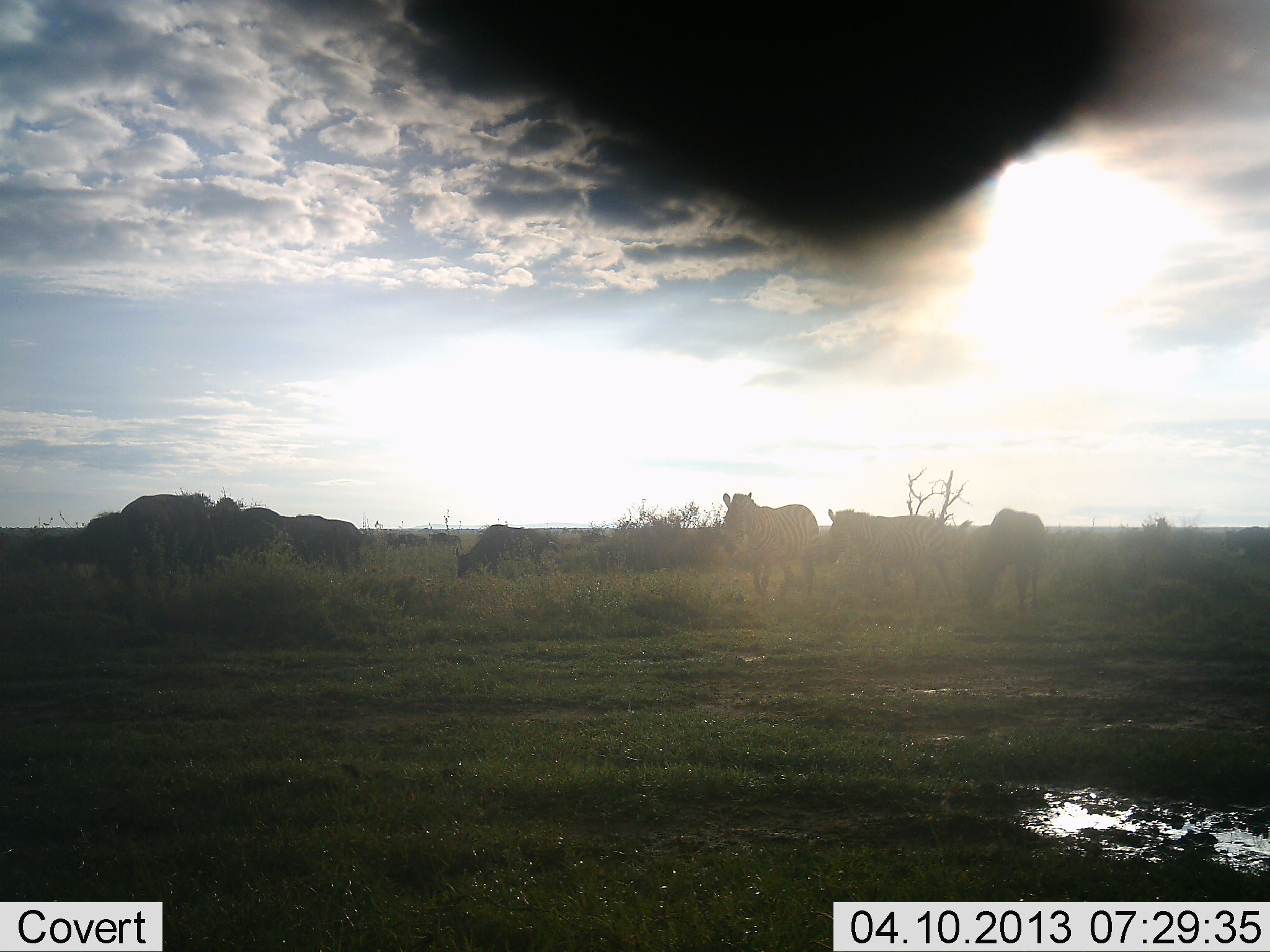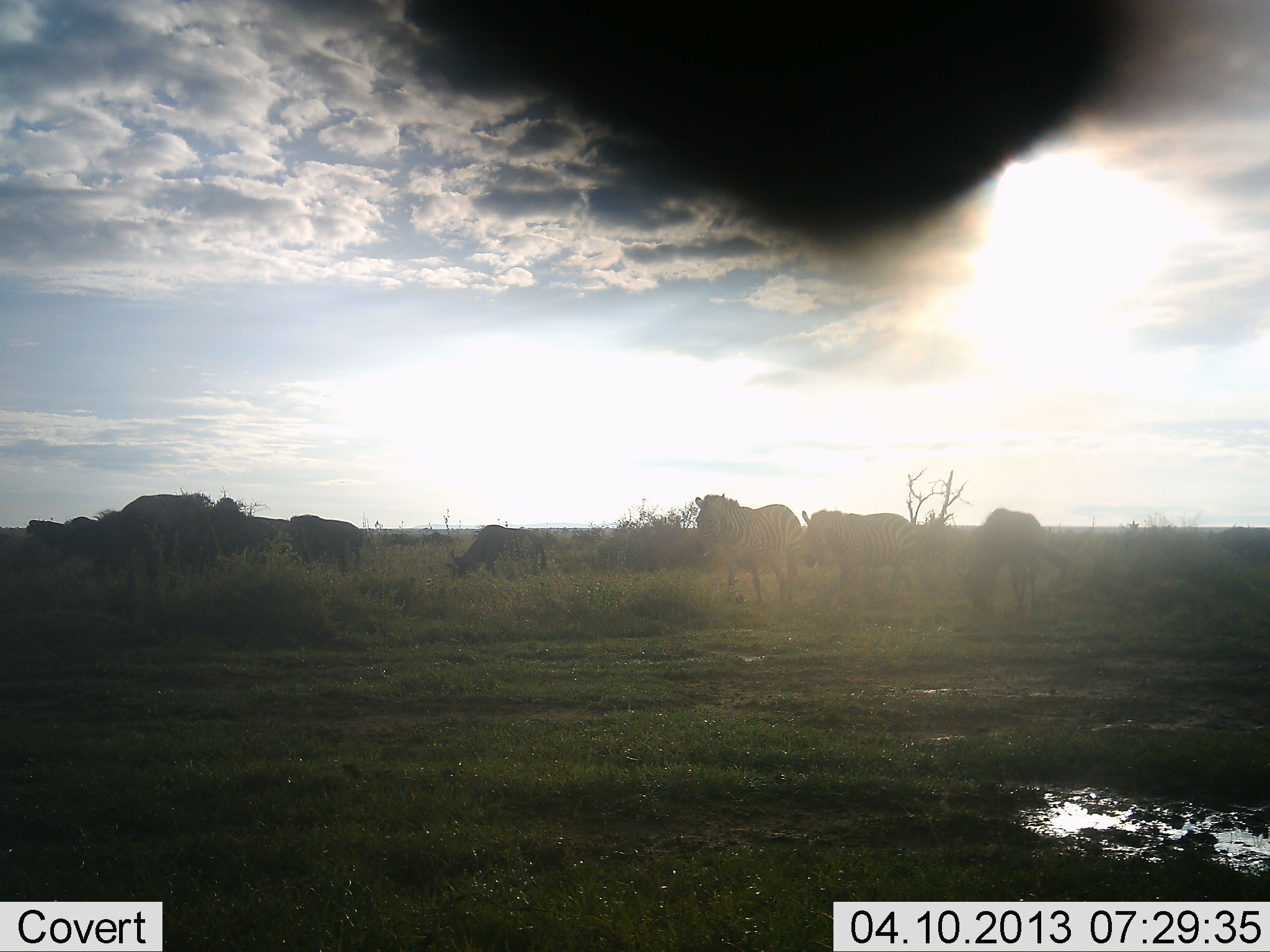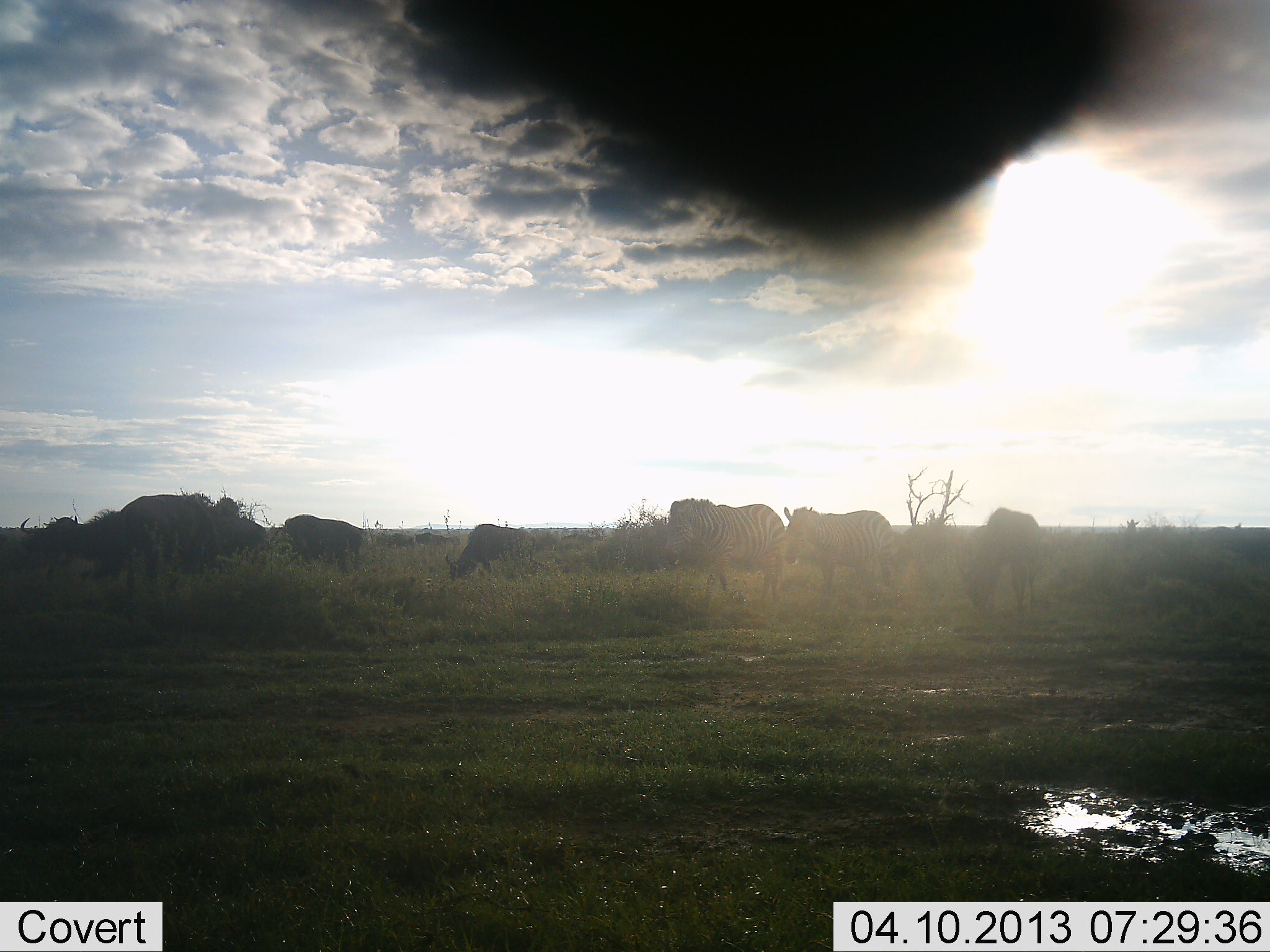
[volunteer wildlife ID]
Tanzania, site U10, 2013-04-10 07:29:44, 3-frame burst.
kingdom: Animalia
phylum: Chordata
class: Mammalia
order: Perissodactyla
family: Equidae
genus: Equus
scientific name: Equus quagga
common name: plains zebra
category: zebra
Zebra (plains zebra) (Equus quagga), count 3. Behavior (volunteer vote fractions): standing 13%, resting 0%, moving 78%, interacting 4%. Young present (vote fraction): 0%. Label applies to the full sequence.